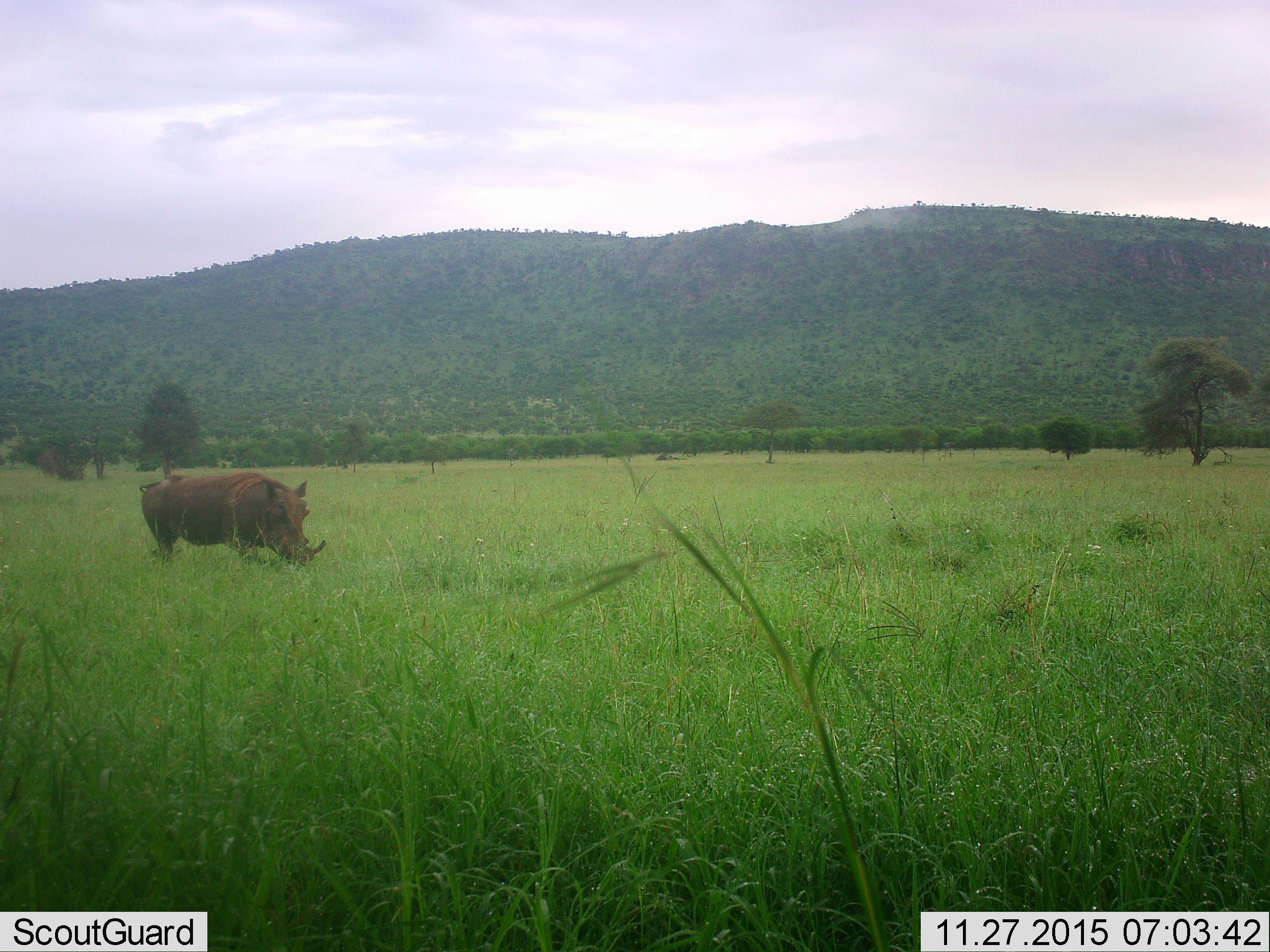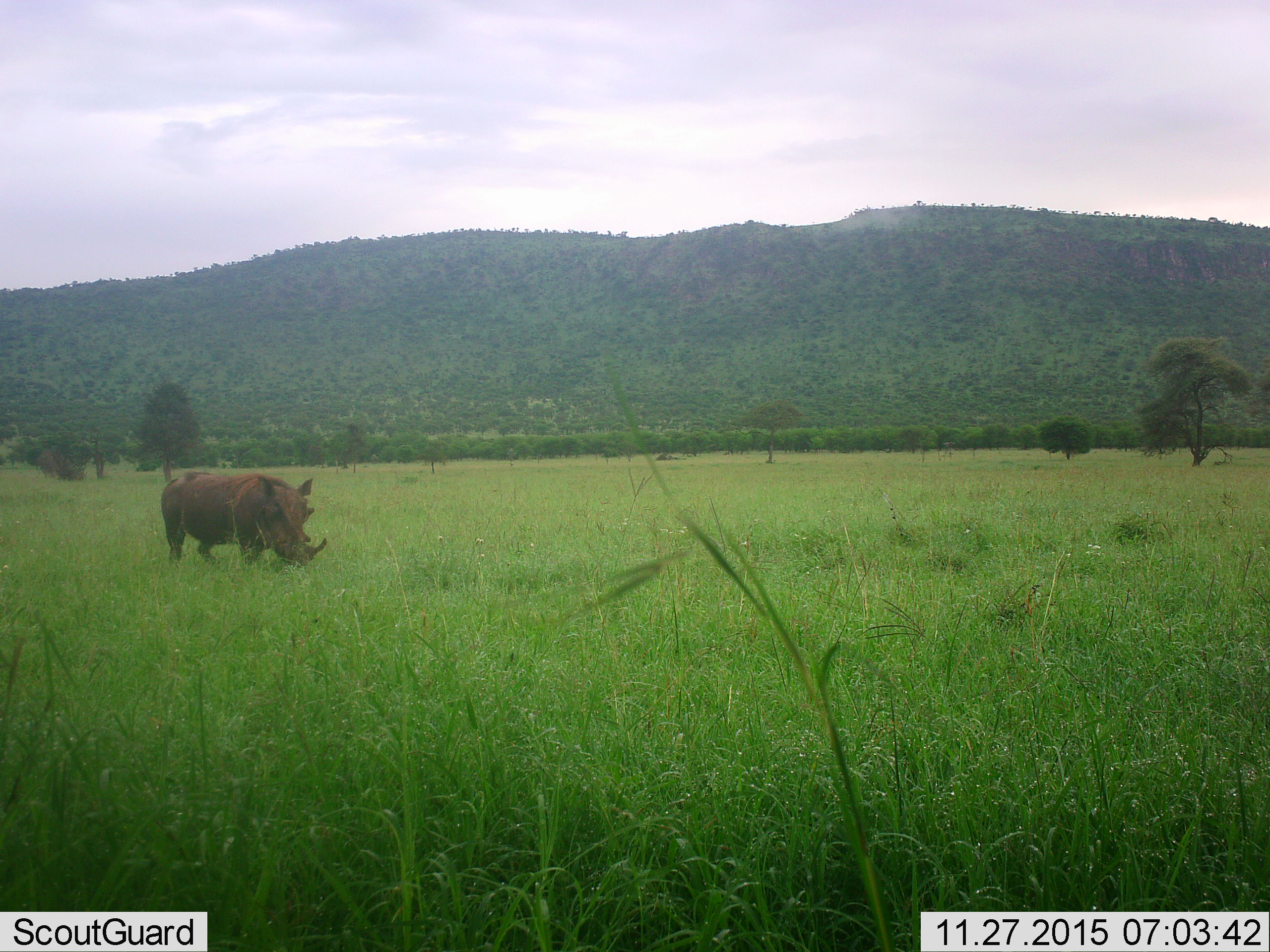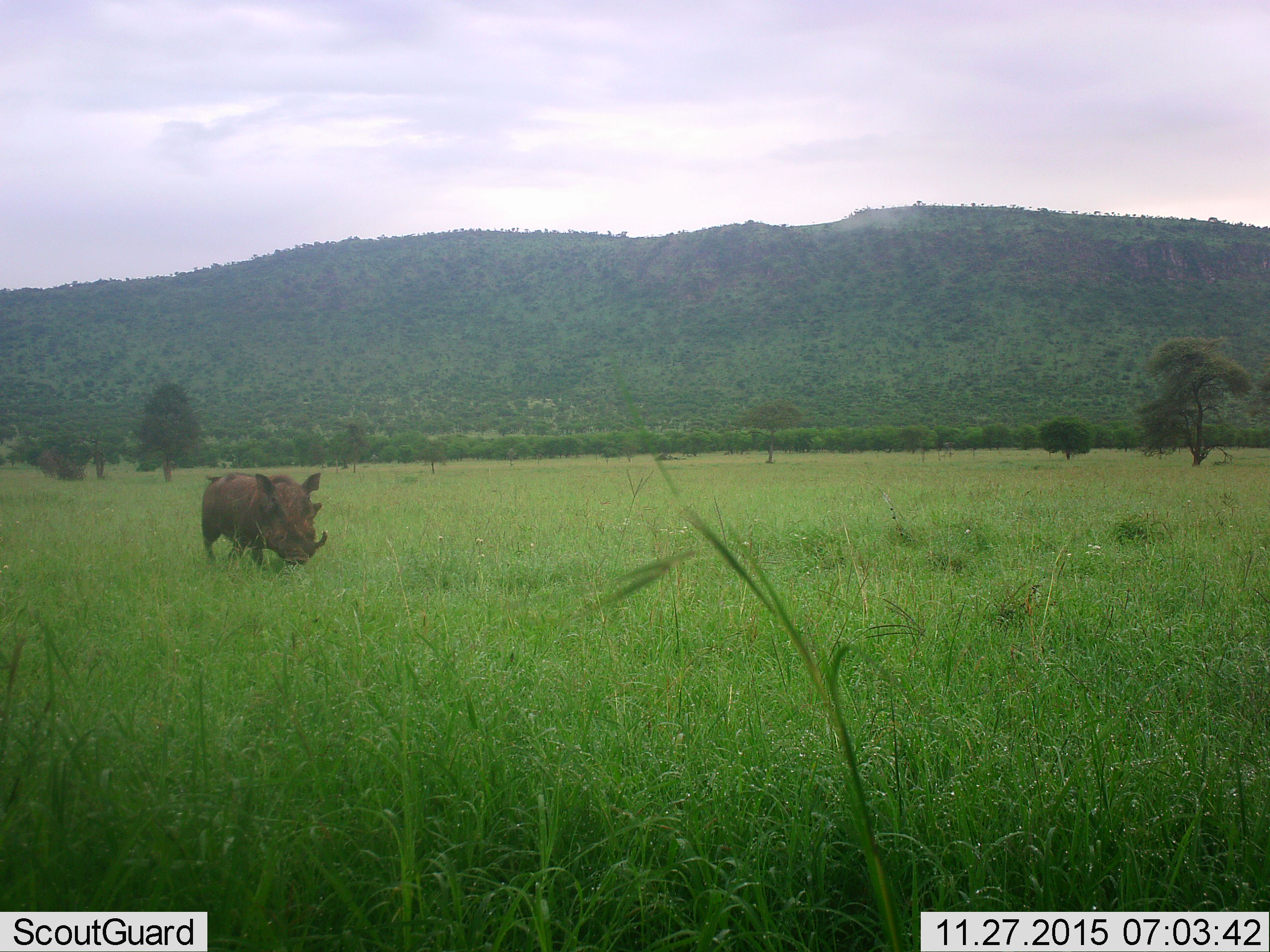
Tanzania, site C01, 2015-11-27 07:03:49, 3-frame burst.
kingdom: Animalia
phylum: Chordata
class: Mammalia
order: Artiodactyla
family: Suidae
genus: Phacochoerus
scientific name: Phacochoerus africanus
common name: warthog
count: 1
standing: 27%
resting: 0%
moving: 73%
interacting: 0%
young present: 0%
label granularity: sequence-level